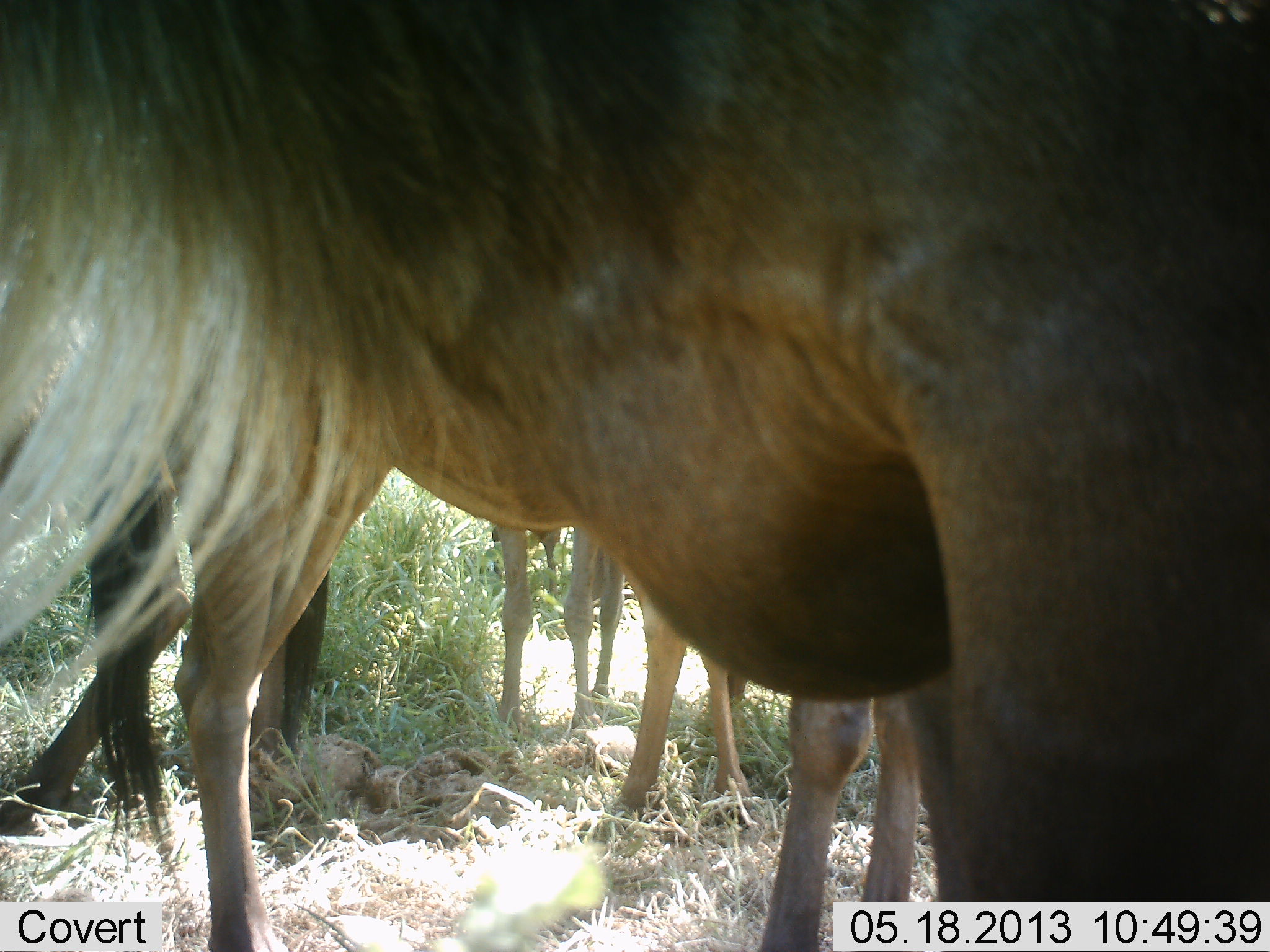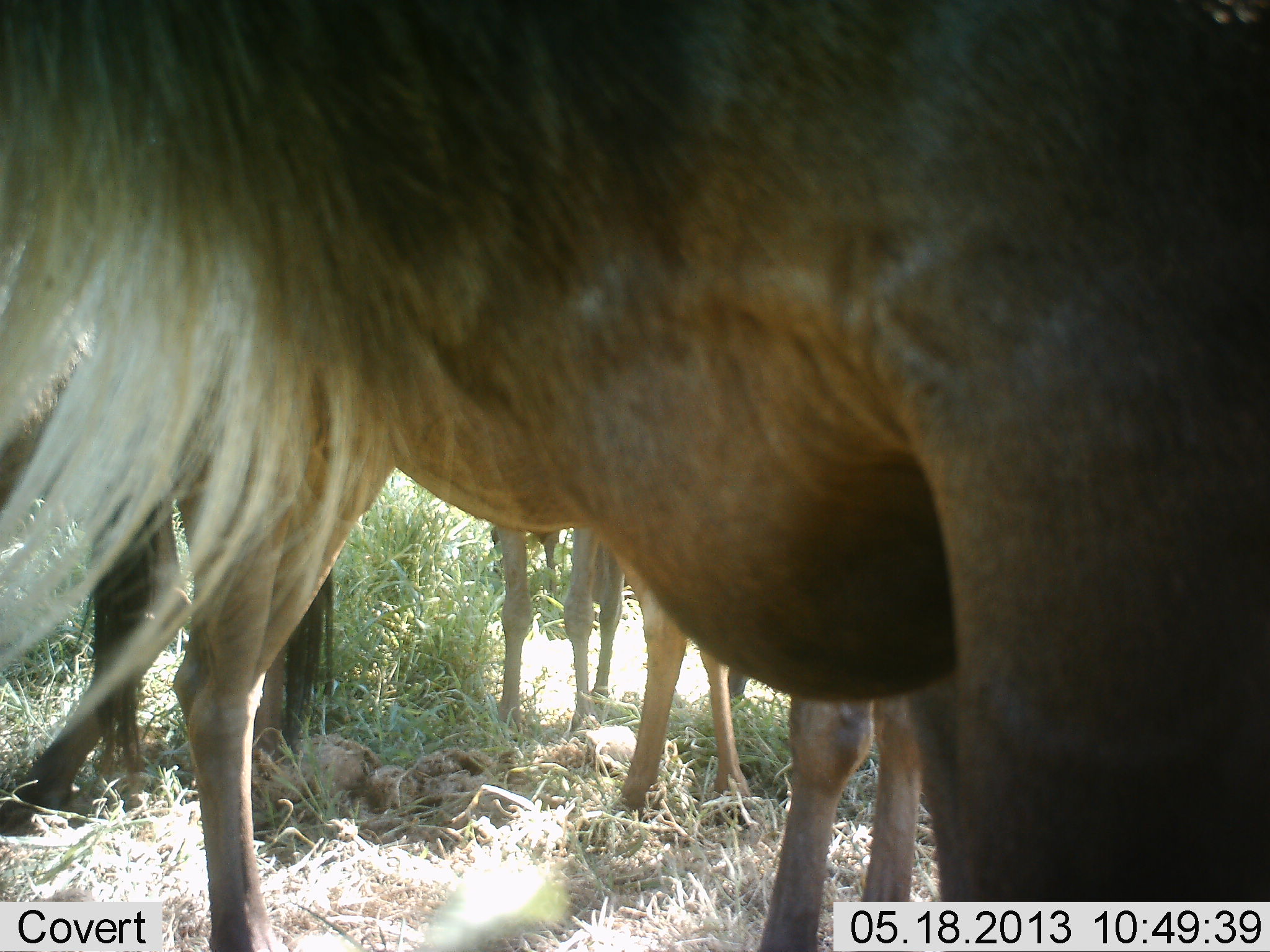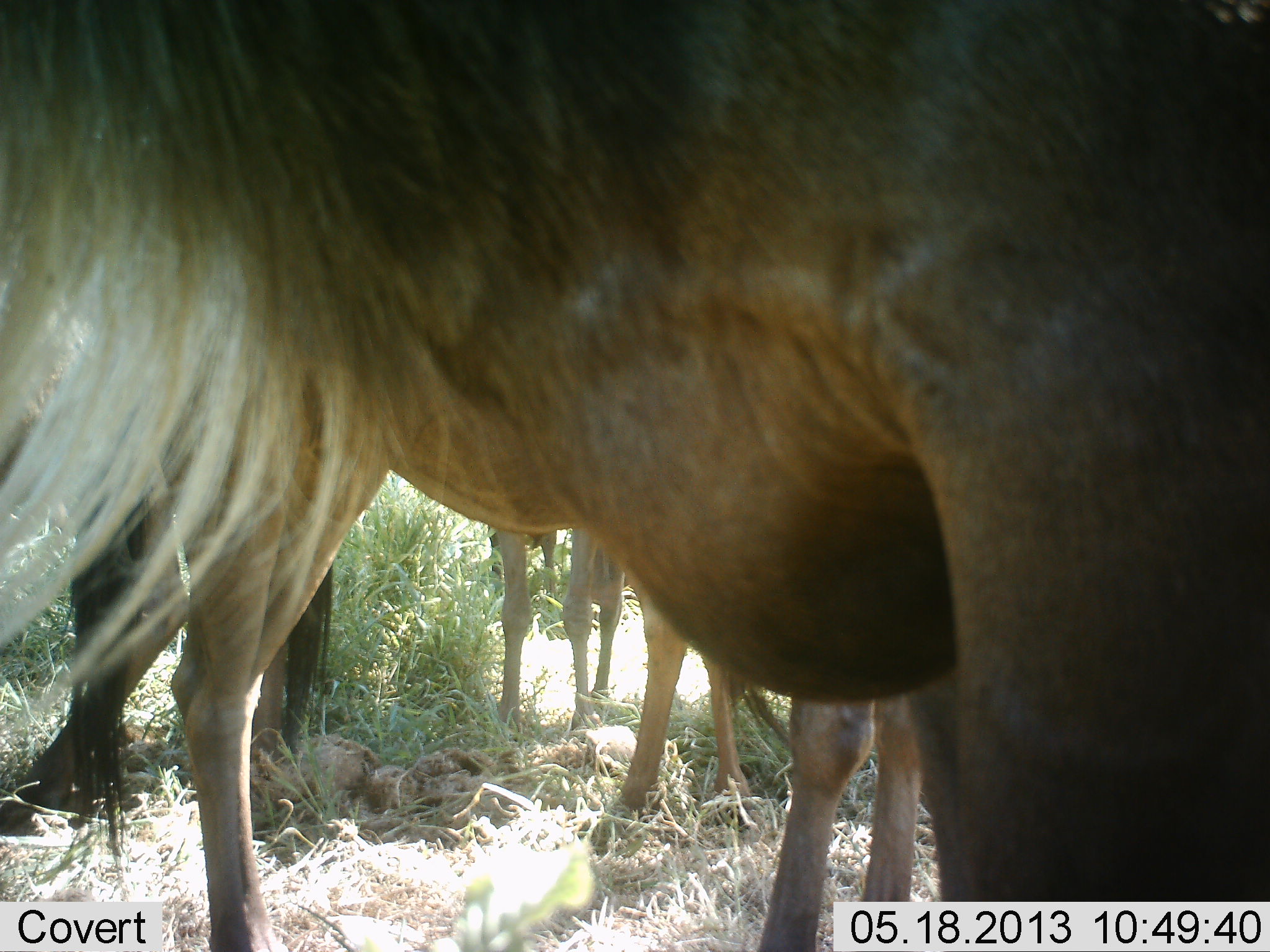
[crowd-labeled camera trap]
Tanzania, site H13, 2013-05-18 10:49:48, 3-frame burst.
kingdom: Animalia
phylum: Chordata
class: Mammalia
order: Artiodactyla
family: Bovidae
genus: Connochaetes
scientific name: Connochaetes taurinus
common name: blue wildebeest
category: wildebeest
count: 5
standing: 100%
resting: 10%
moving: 0%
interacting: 0%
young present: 0%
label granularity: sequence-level